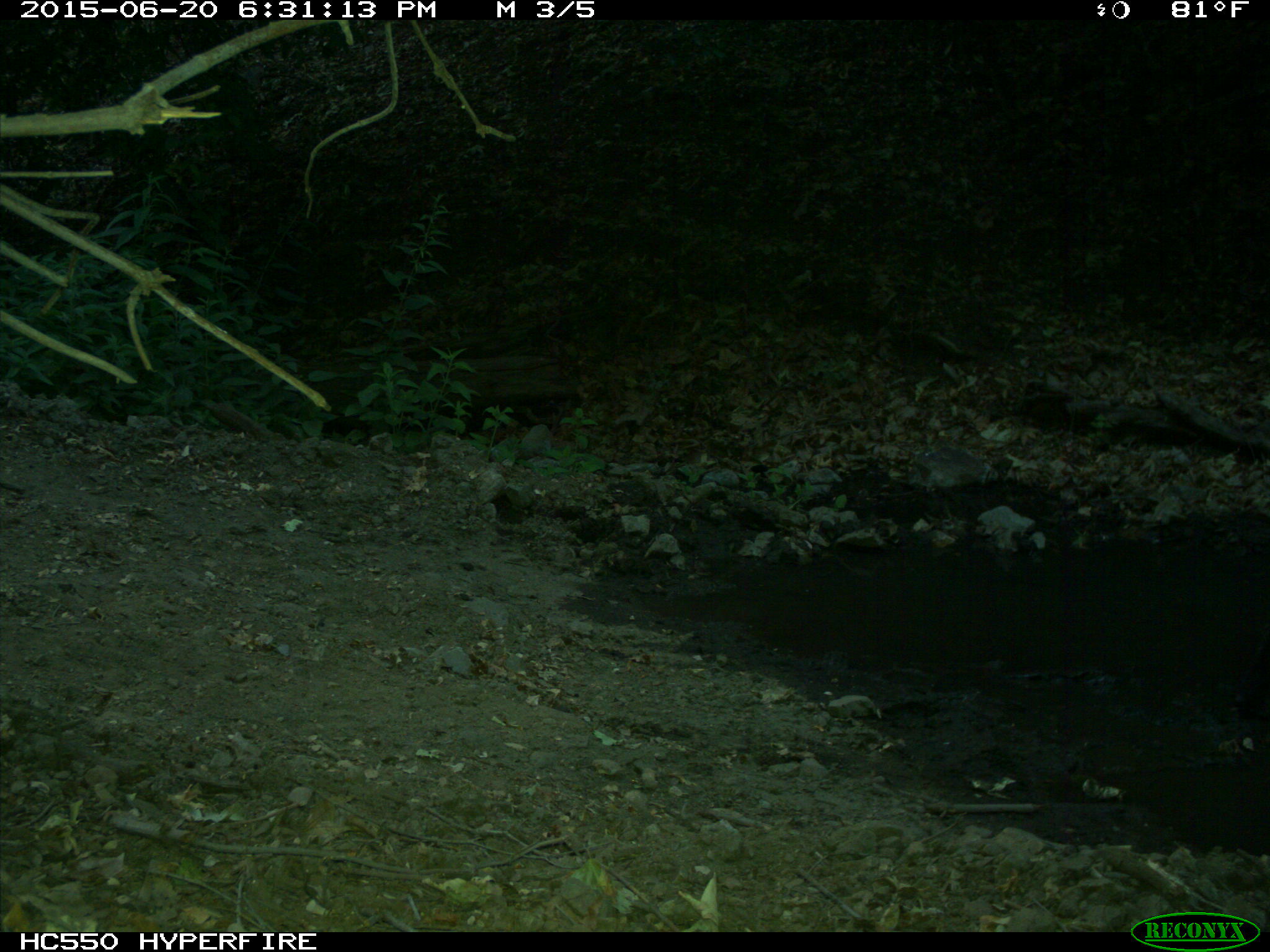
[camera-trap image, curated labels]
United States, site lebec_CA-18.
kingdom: Animalia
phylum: Chordata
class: Mammalia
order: Artiodactyla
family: Bovidae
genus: Bos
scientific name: Bos taurus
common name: domestic cow